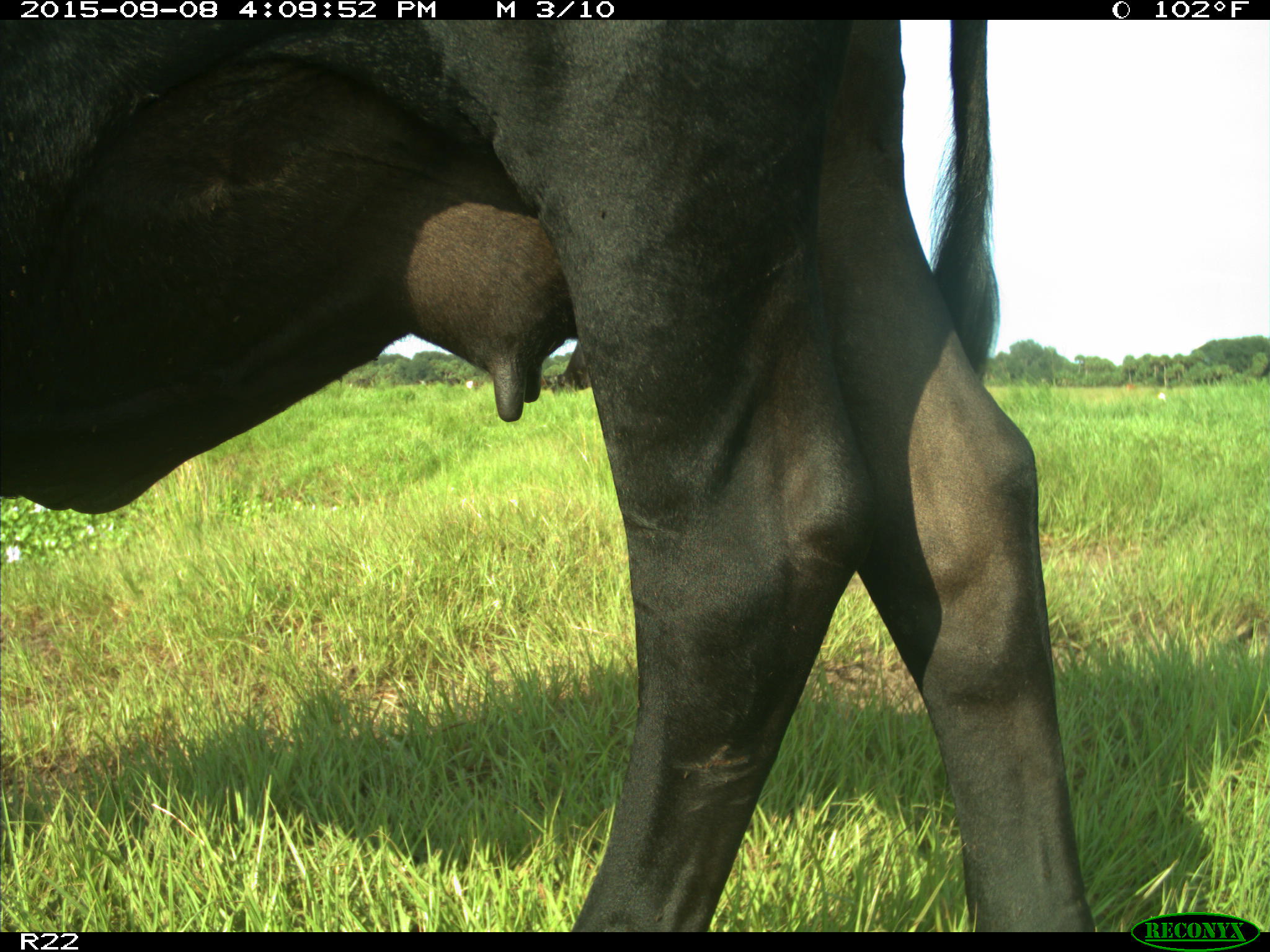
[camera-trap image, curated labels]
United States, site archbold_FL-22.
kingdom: Animalia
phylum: Chordata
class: Mammalia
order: Artiodactyla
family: Bovidae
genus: Bos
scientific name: Bos taurus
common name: domestic cow